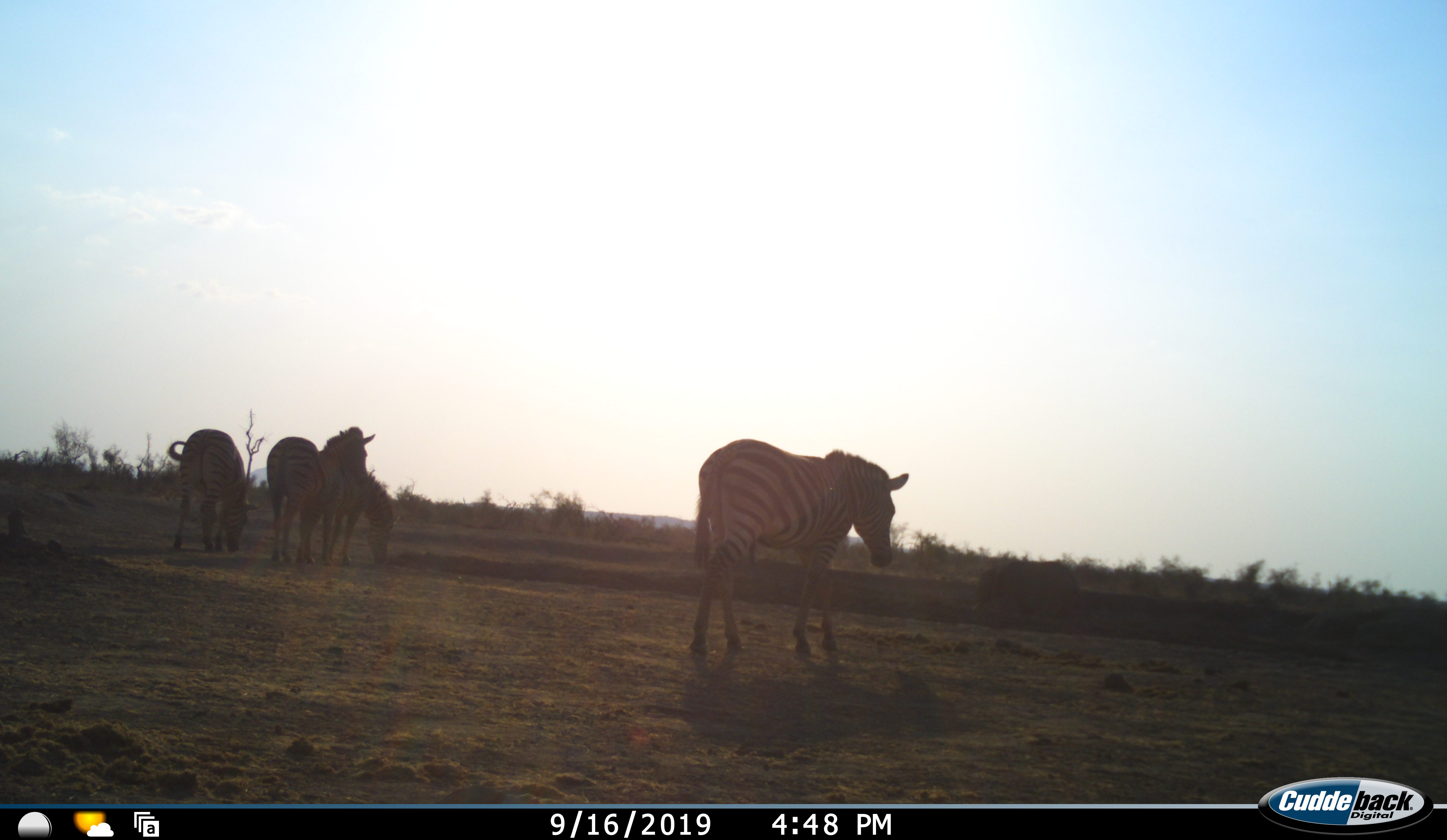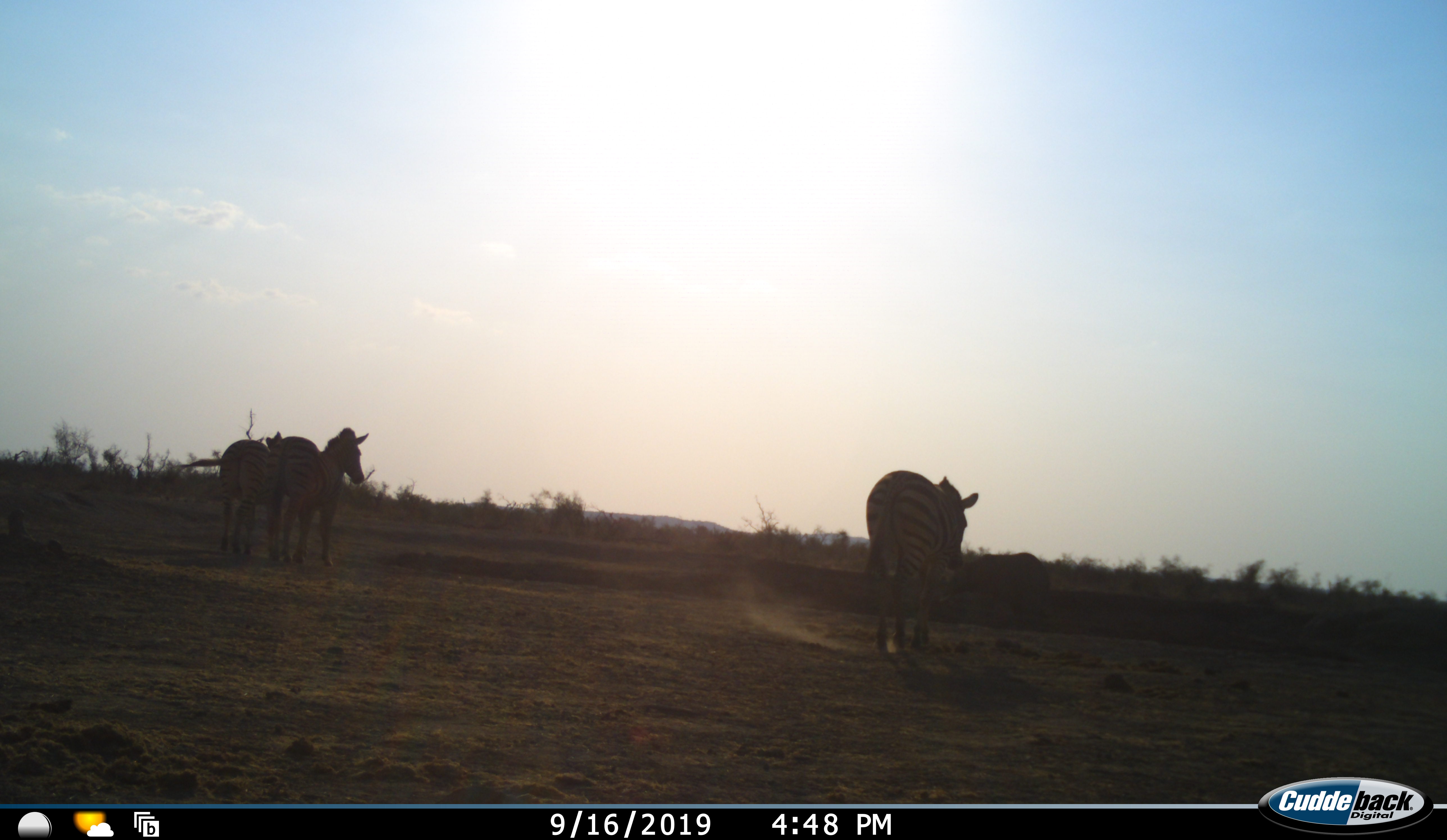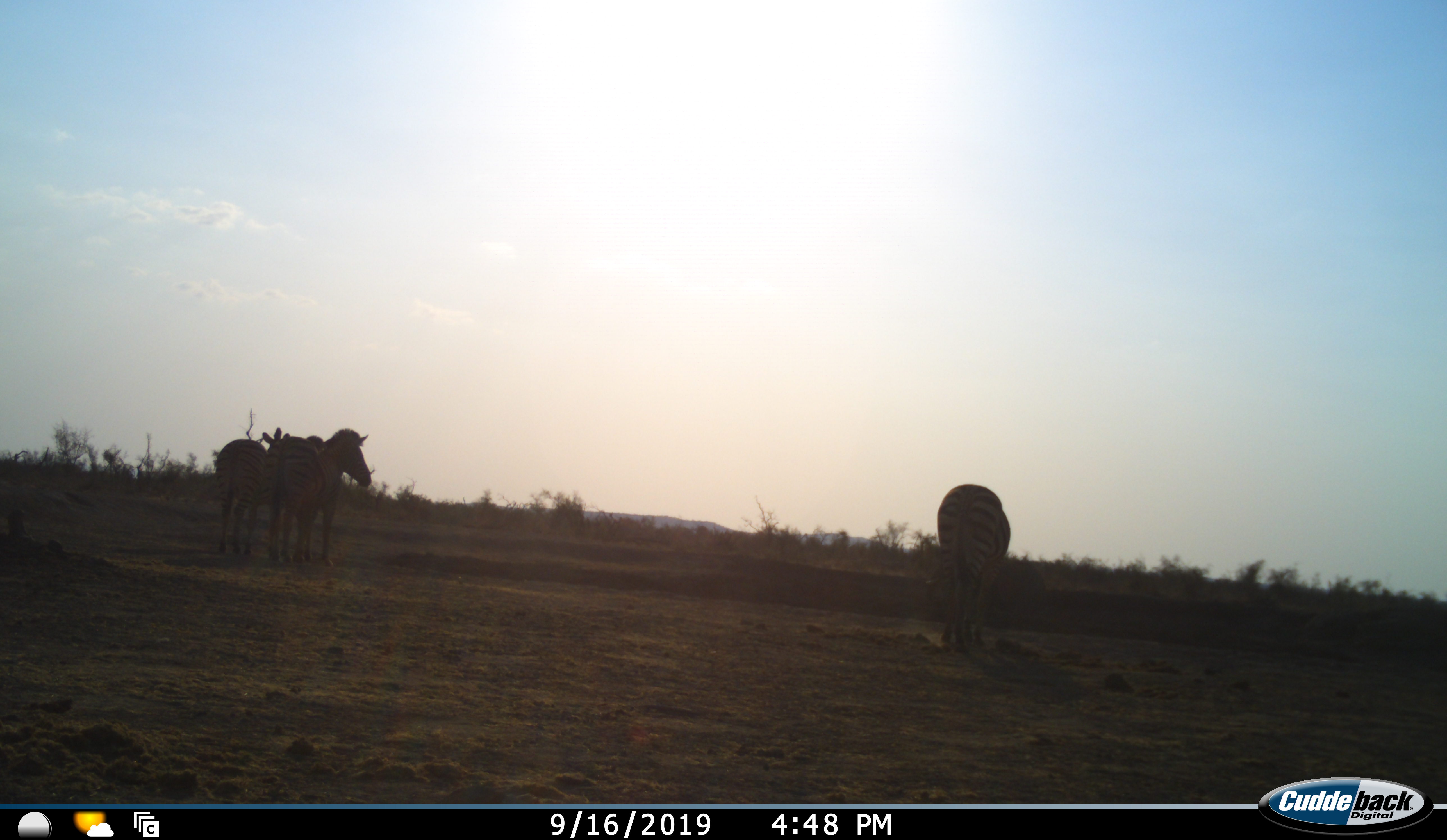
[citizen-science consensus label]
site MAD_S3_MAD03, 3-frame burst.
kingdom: Animalia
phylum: Chordata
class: Mammalia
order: Perissodactyla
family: Equidae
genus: Equus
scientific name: Equus quagga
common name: plains zebra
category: zebraplains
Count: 4.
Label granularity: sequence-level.